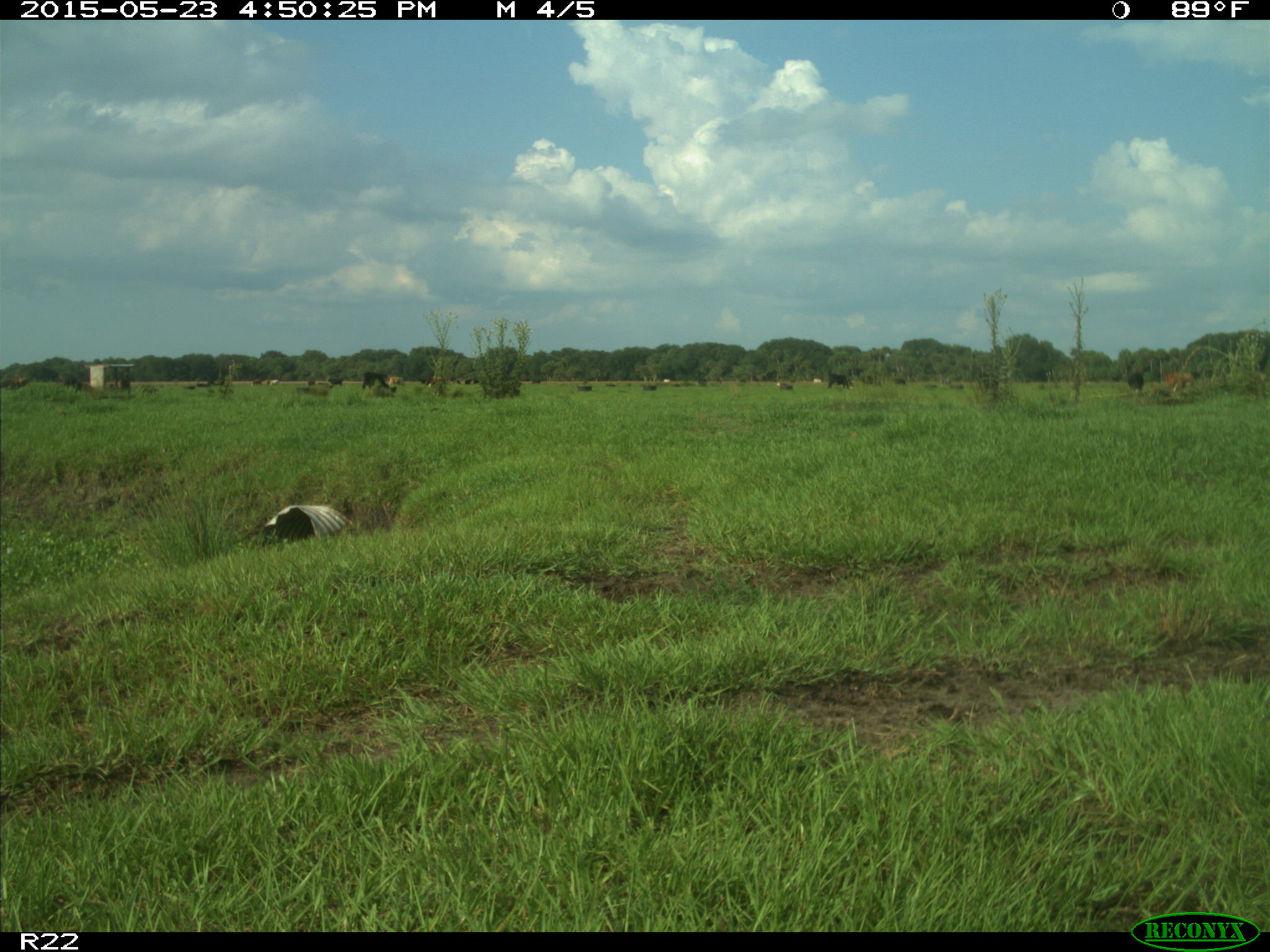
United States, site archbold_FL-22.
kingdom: Animalia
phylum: Chordata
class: Mammalia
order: Artiodactyla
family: Bovidae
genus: Bos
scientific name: Bos taurus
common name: domestic cow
Bos taurus (domestic cow).